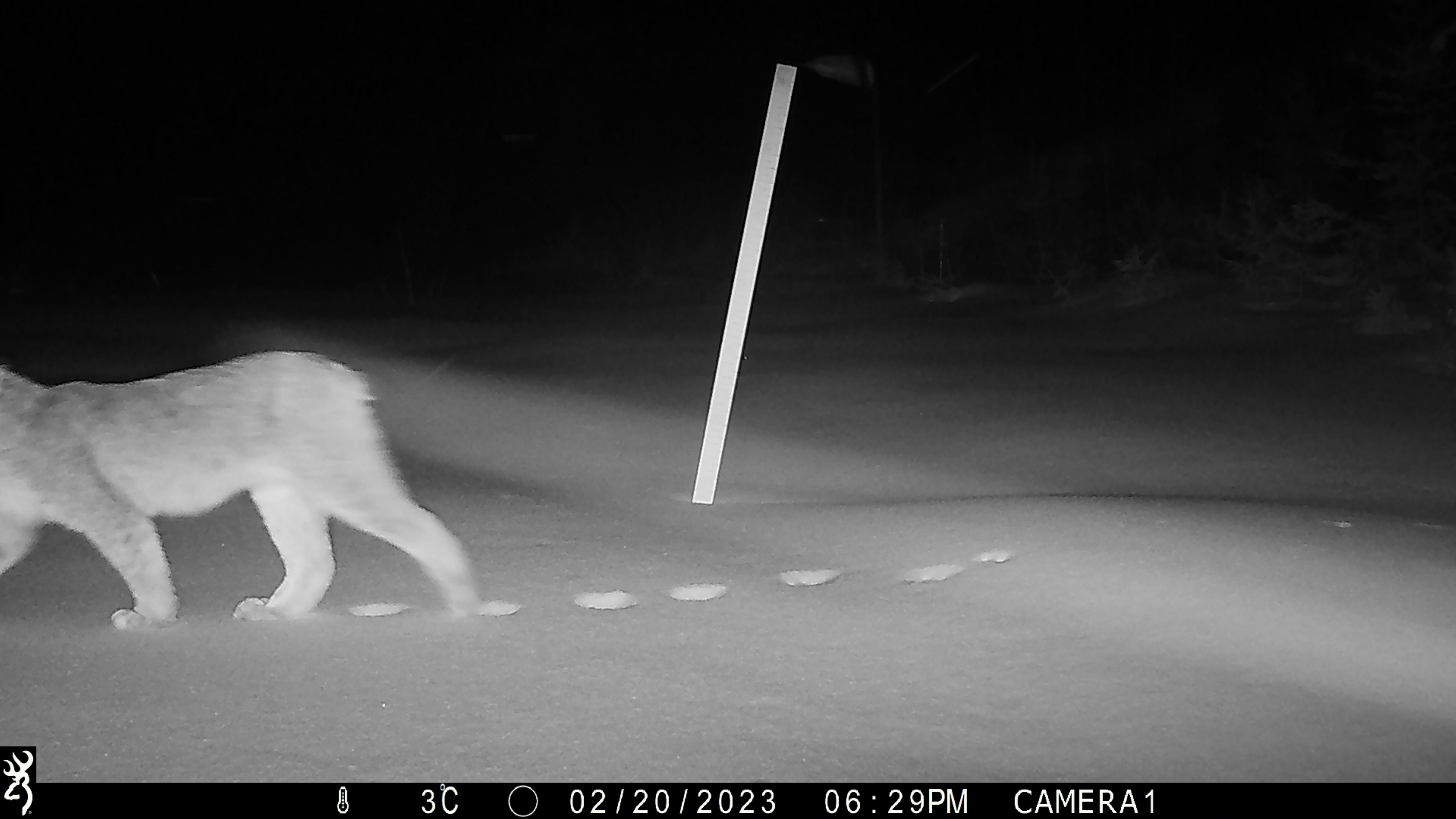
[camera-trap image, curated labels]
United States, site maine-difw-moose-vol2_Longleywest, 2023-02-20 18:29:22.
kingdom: Animalia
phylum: Chordata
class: Mammalia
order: Carnivora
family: Felidae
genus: Lynx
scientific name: Lynx canadensis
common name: canada lynx